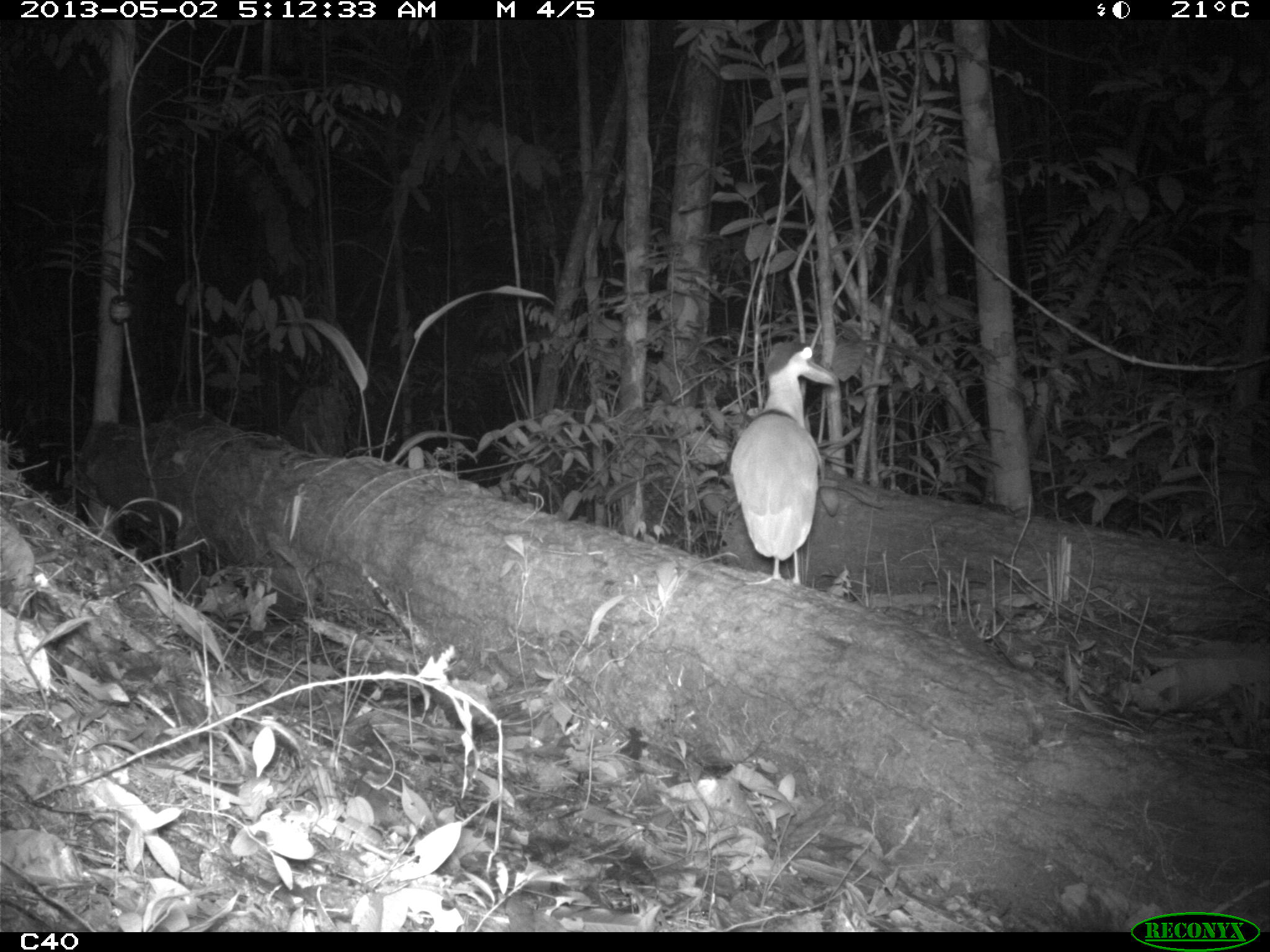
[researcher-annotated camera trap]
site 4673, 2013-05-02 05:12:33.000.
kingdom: Animalia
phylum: Chordata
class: Aves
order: Pelecaniformes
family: Ardeidae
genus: Cochlearius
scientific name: Cochlearius cochlearius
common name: boat-billed heron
Cochlearius cochlearius (boat-billed heron), count 1, age adult.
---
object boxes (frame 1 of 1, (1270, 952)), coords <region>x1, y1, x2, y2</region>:
cochlearius cochlearius: <region>727, 339, 838, 583</region>